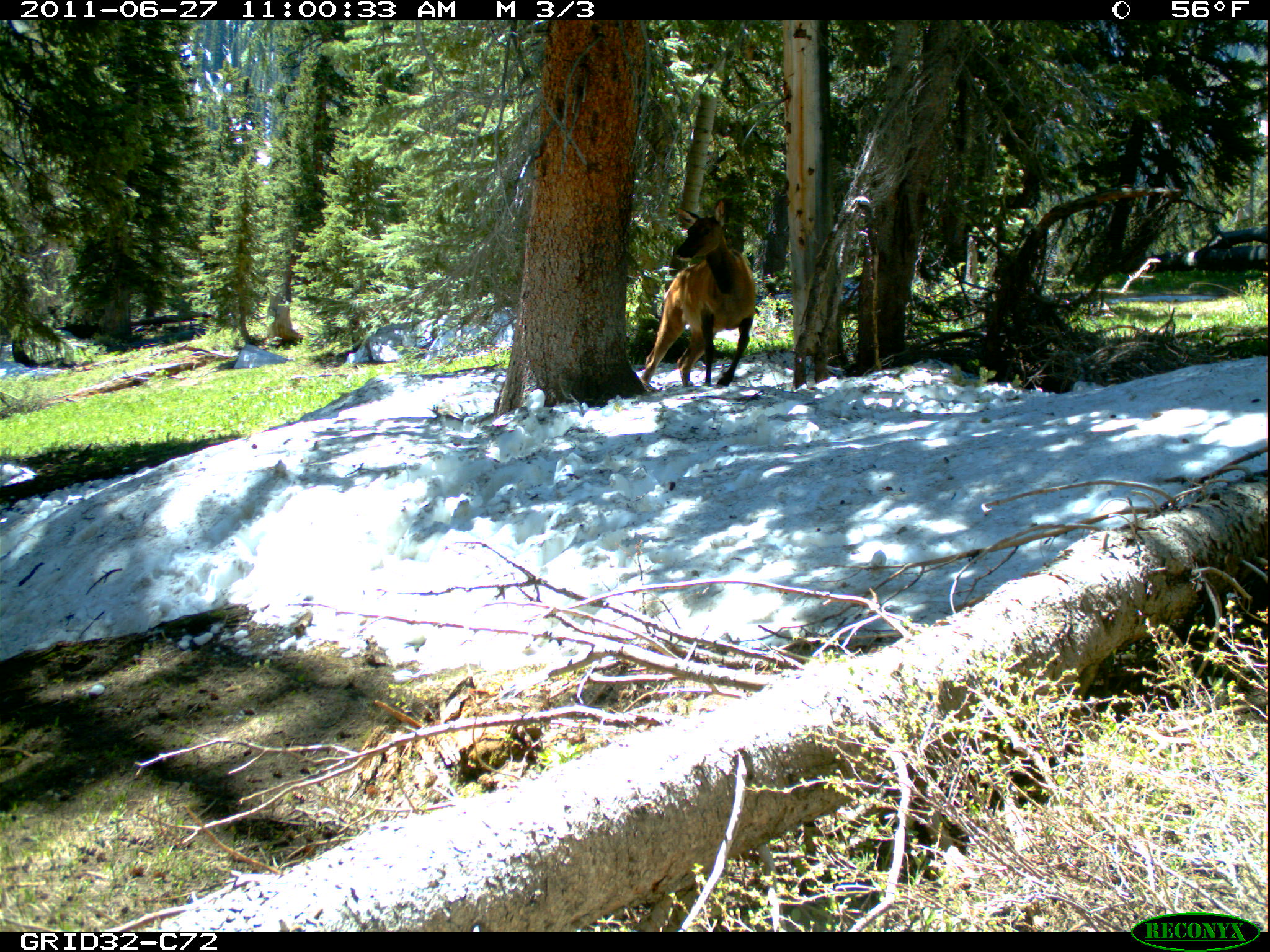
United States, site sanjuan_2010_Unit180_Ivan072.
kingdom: Animalia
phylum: Chordata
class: Mammalia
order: Artiodactyla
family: Cervidae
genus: Cervus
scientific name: Cervus elaphus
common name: red deer